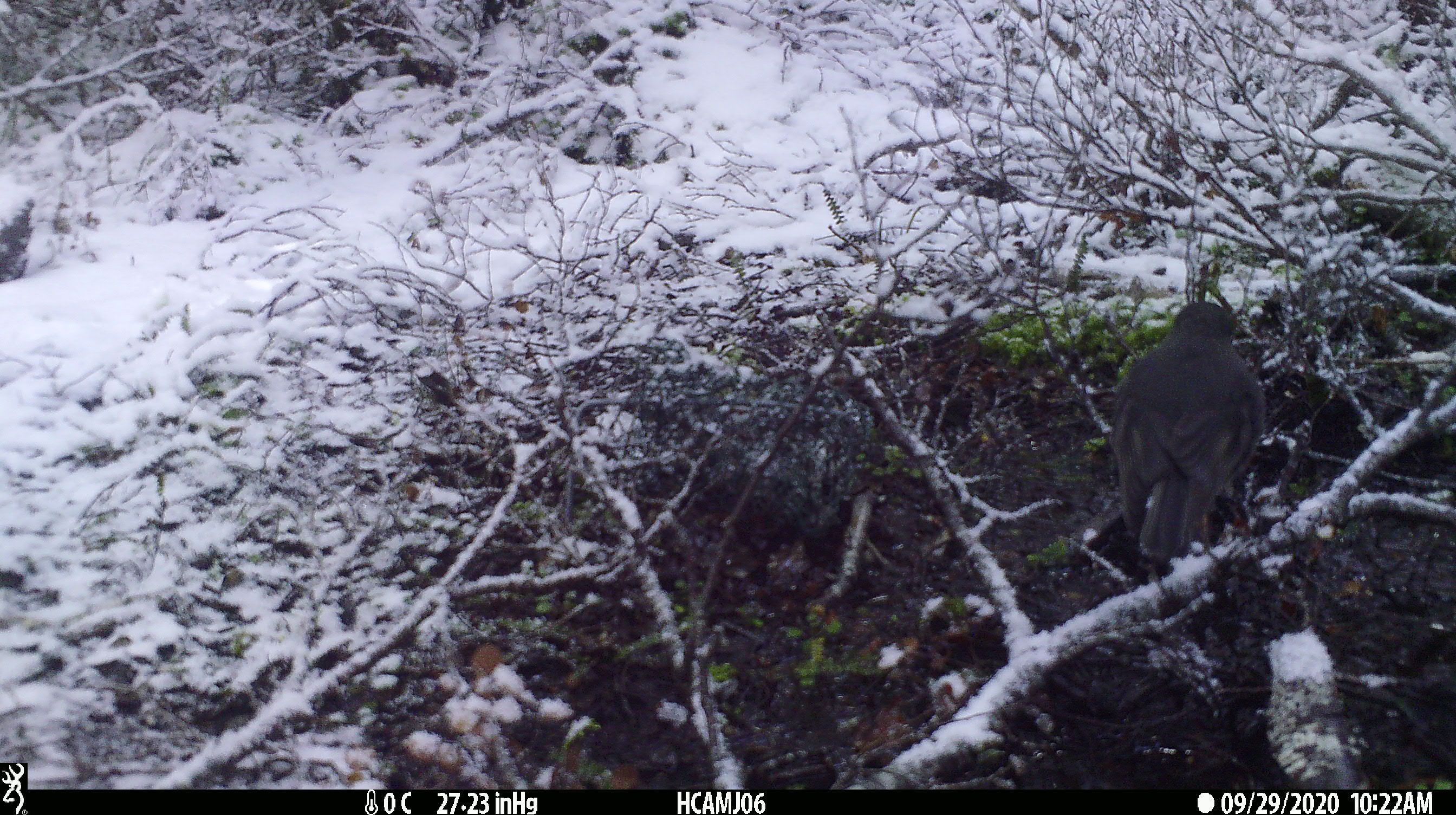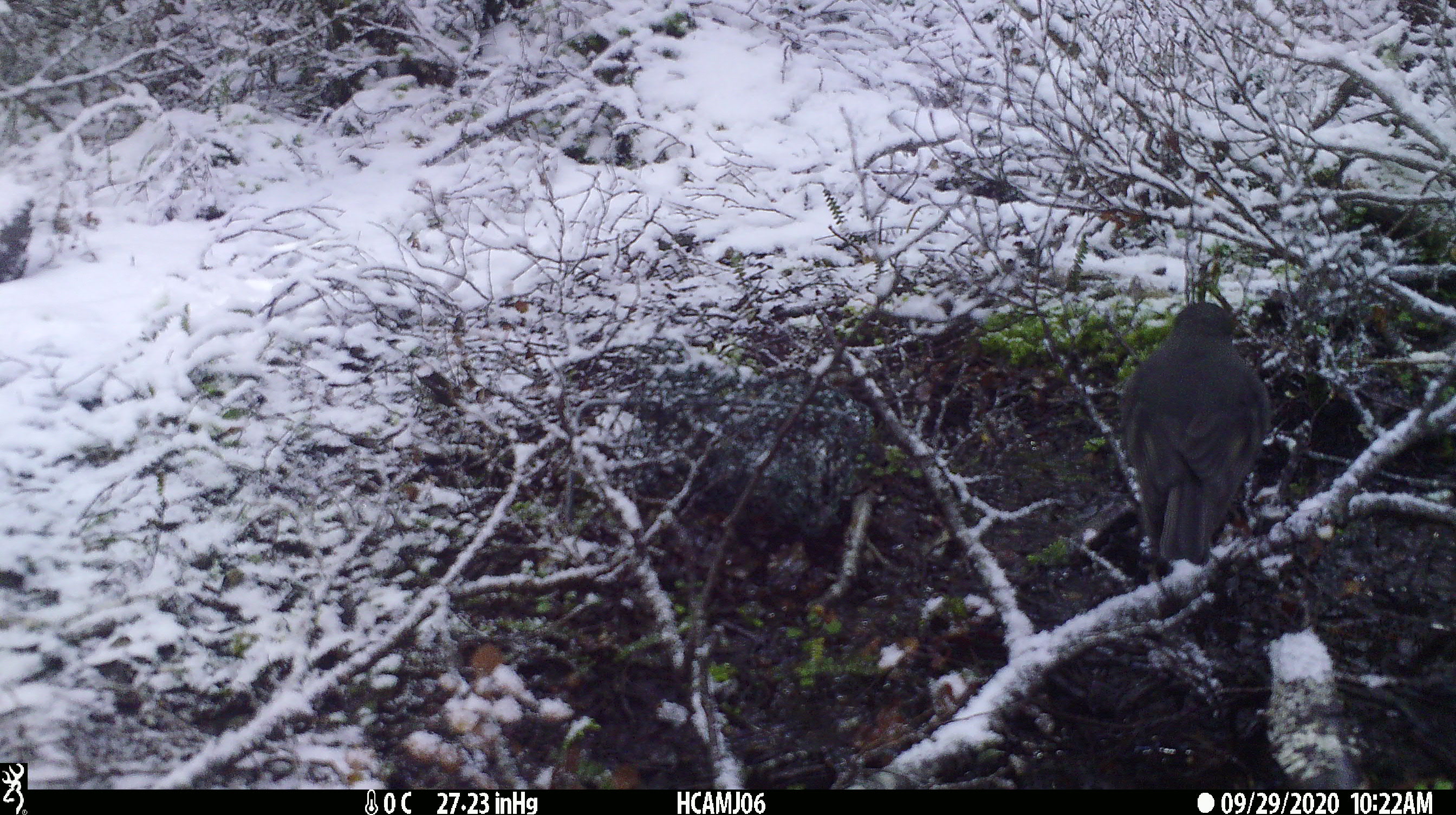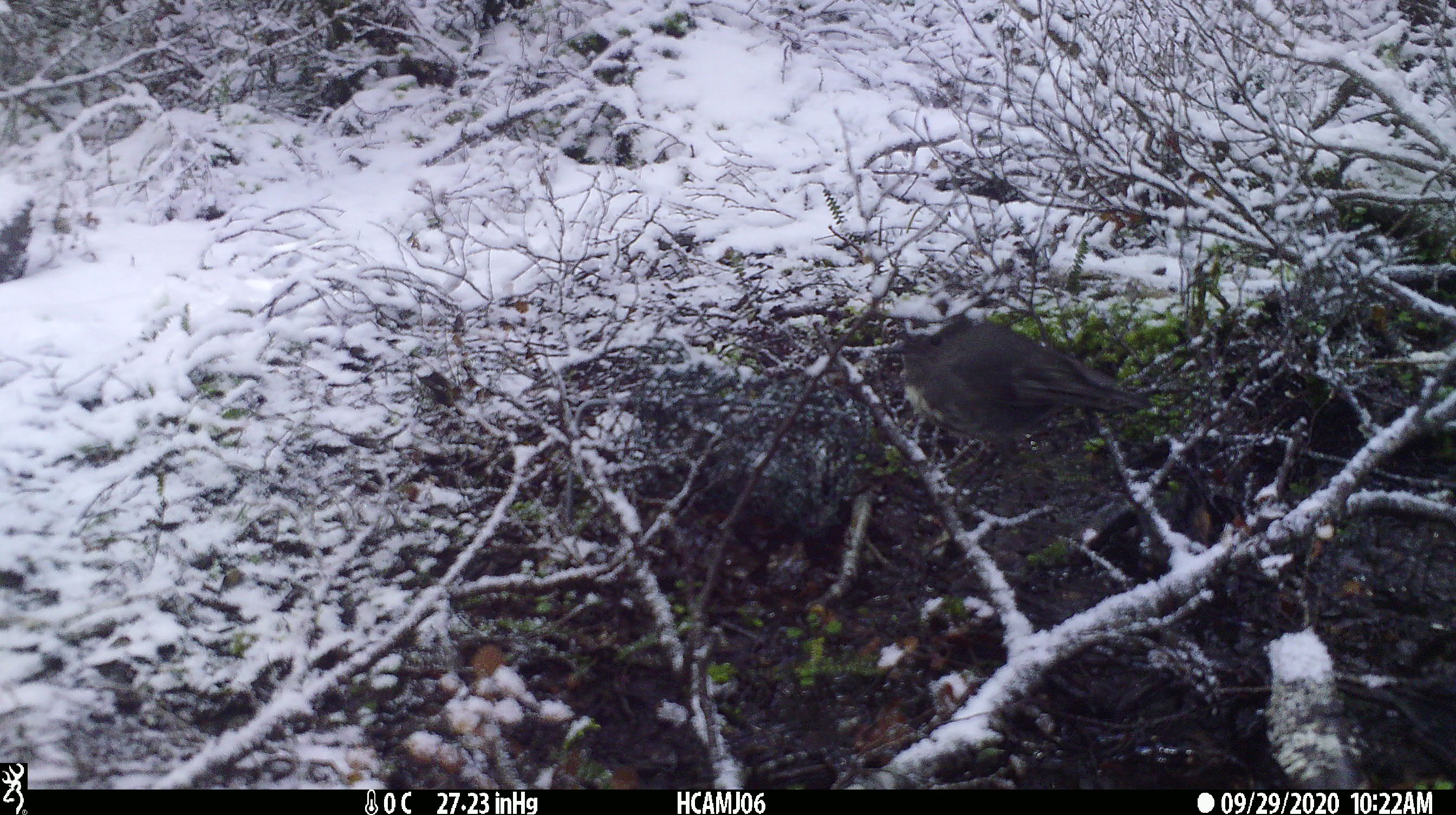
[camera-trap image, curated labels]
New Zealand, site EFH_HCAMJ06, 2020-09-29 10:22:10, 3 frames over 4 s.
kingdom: Animalia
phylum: Chordata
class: Aves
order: Passeriformes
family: Petroicidae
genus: Petroica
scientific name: Petroica australis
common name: new zealand robin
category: robin